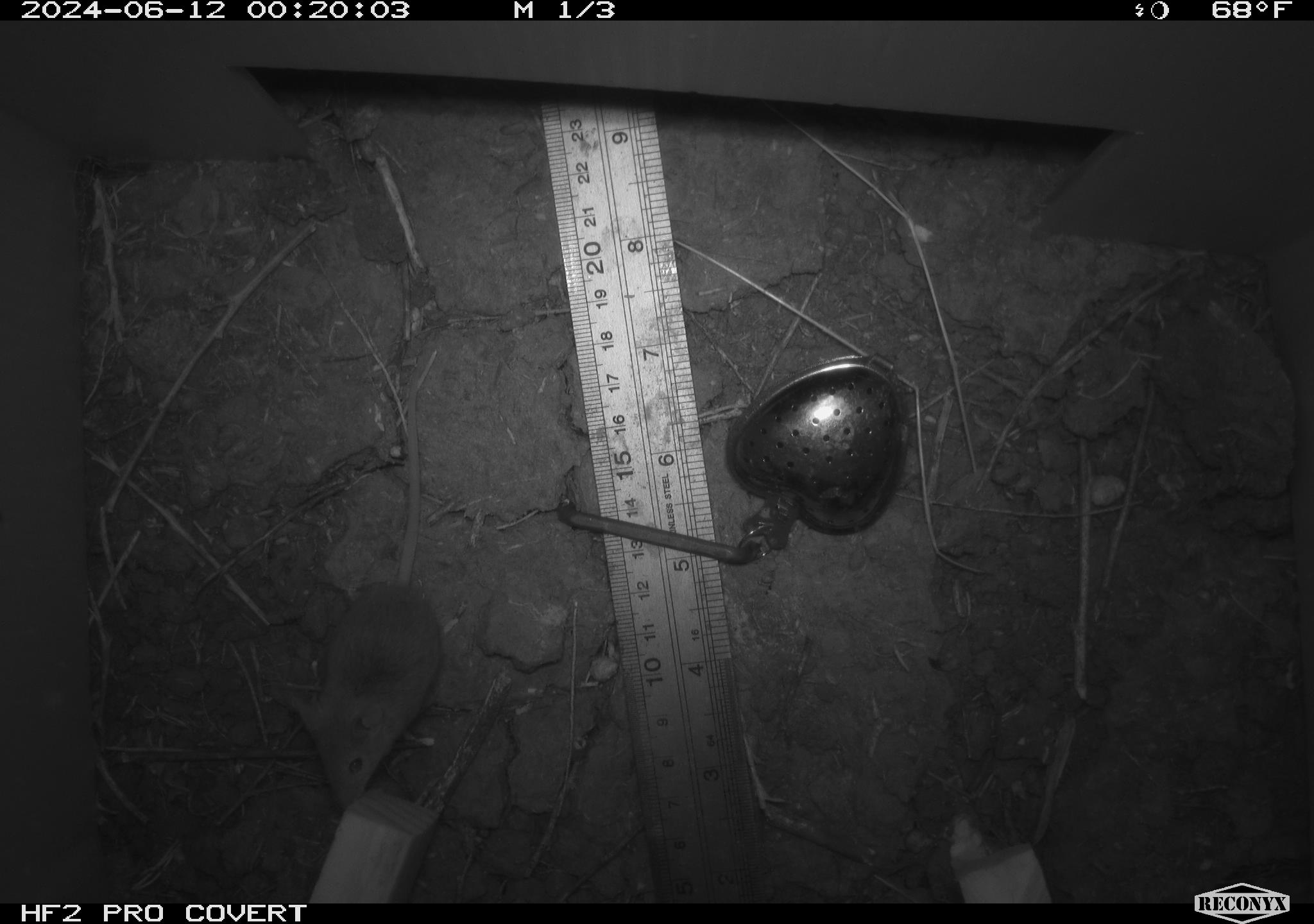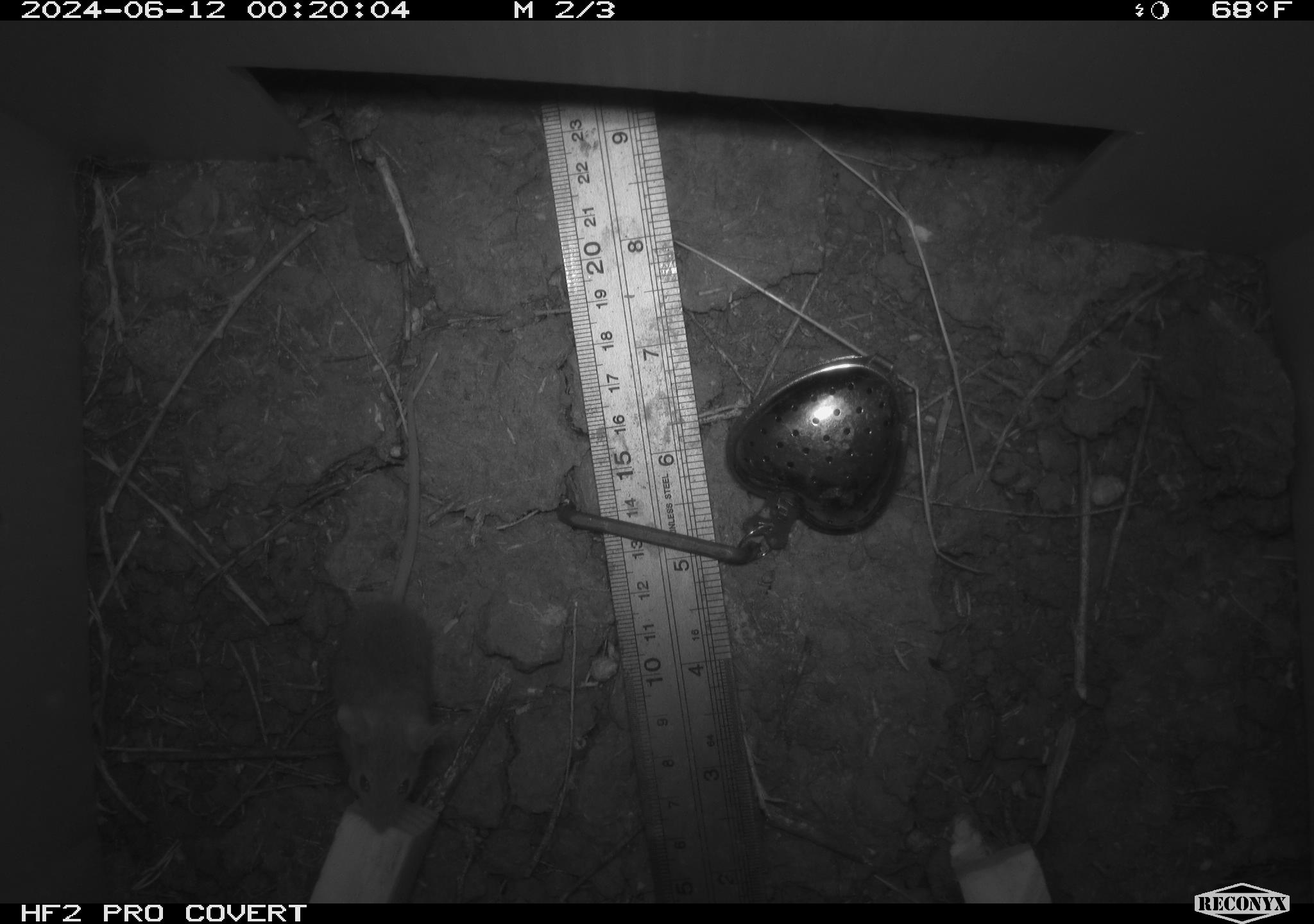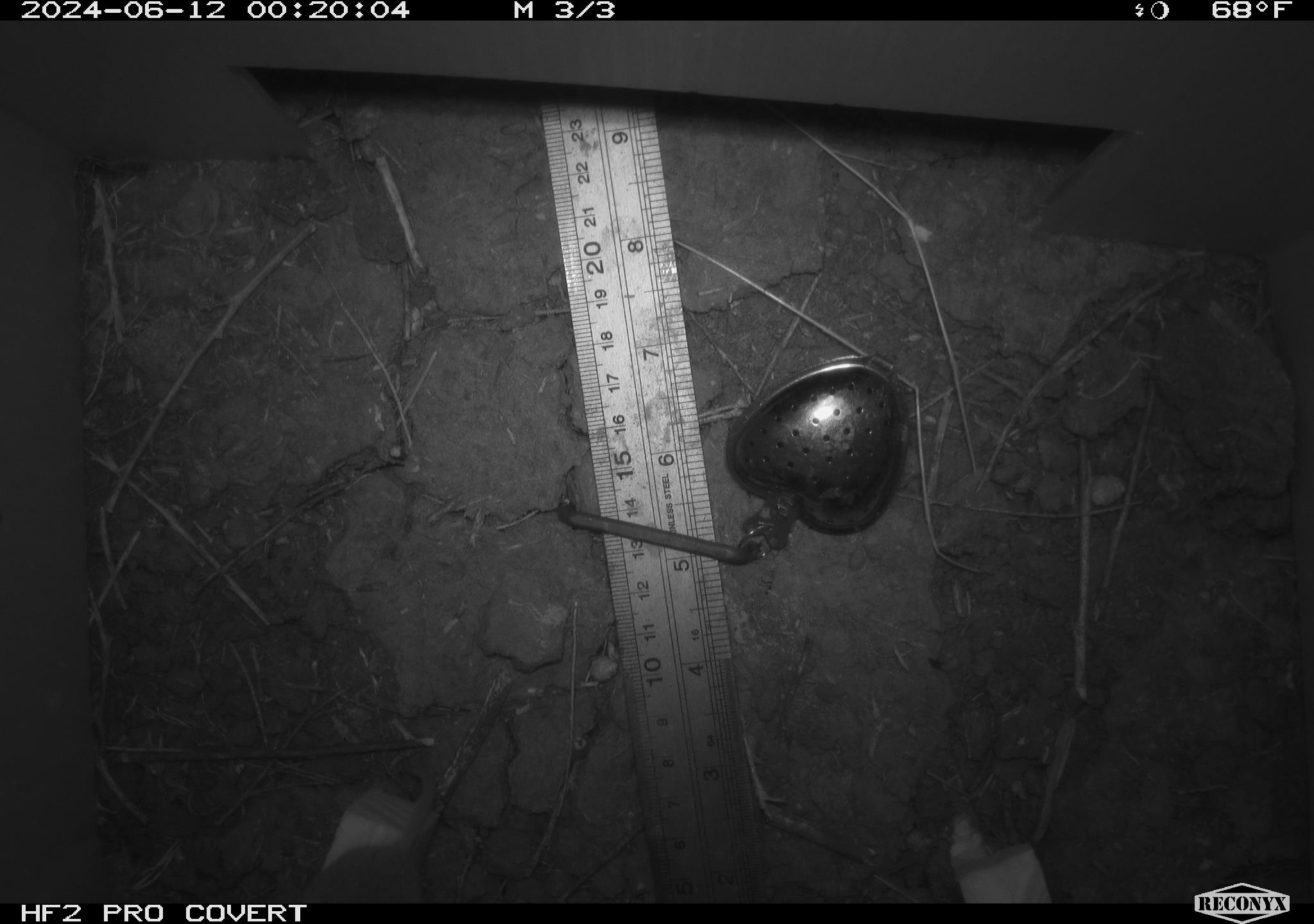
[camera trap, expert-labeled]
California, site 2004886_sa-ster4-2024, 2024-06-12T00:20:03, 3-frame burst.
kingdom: Animalia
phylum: Chordata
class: Mammalia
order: Rodentia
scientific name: Rodentia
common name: mouse species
Mouse species (Rodentia).